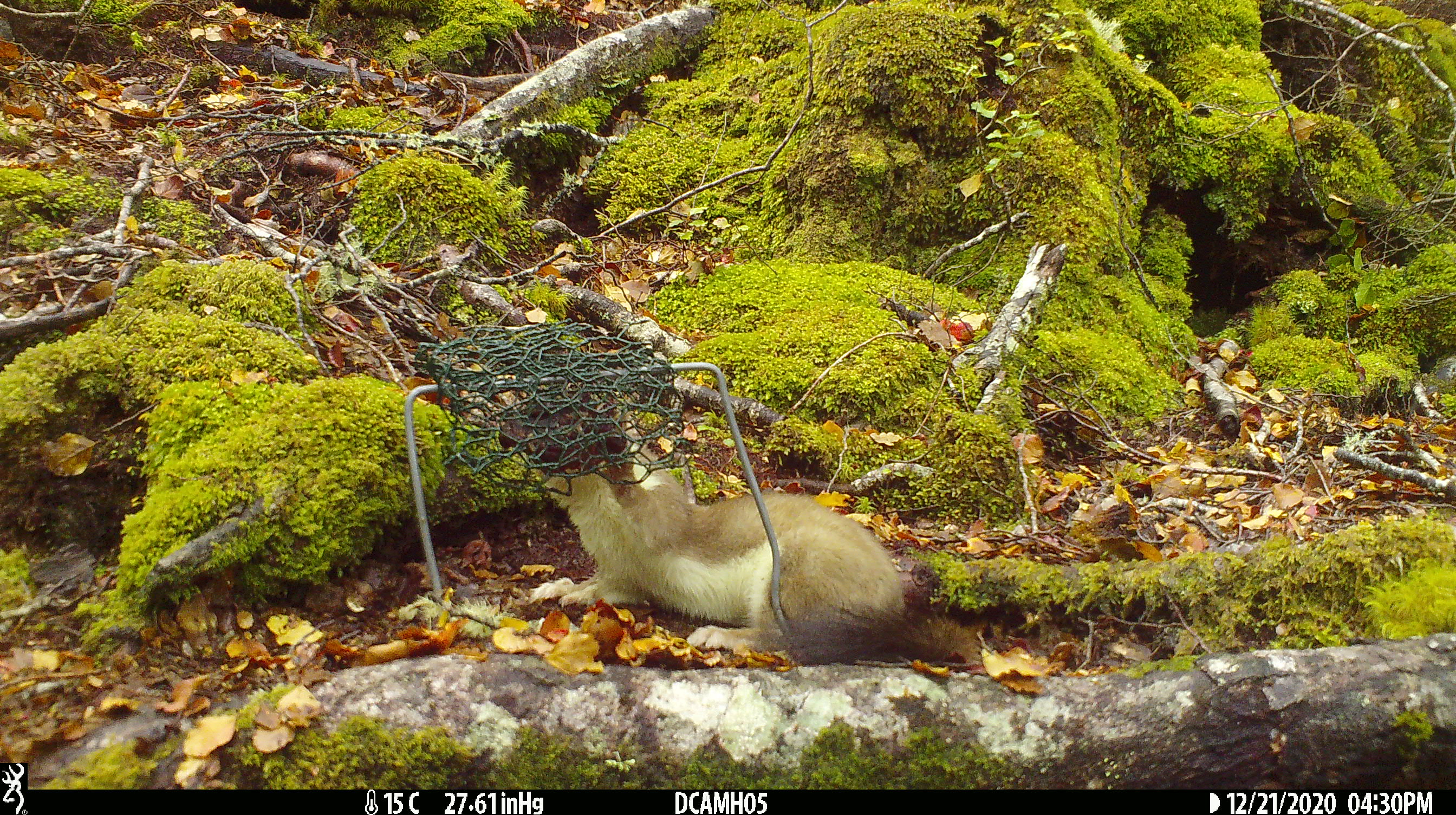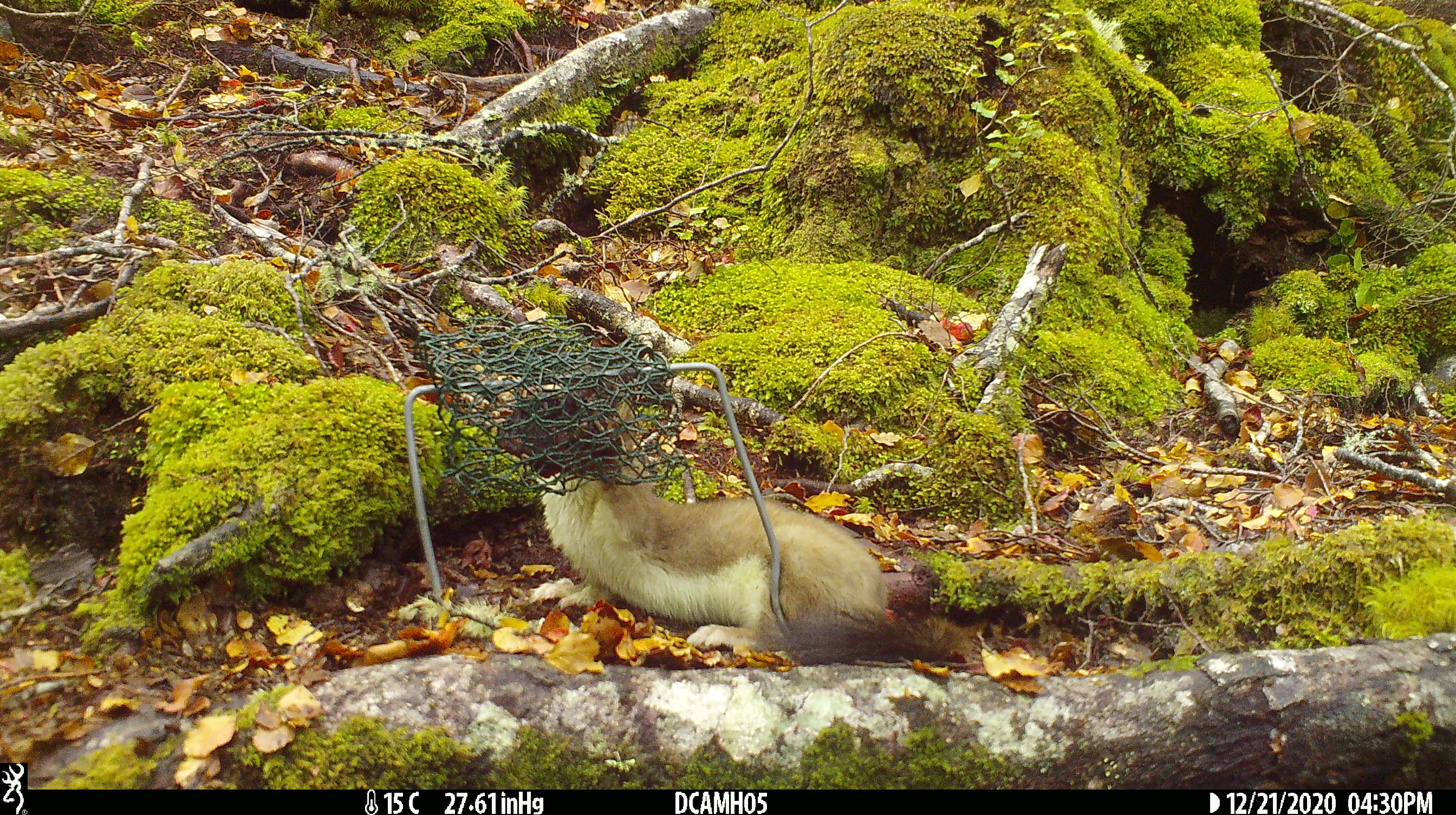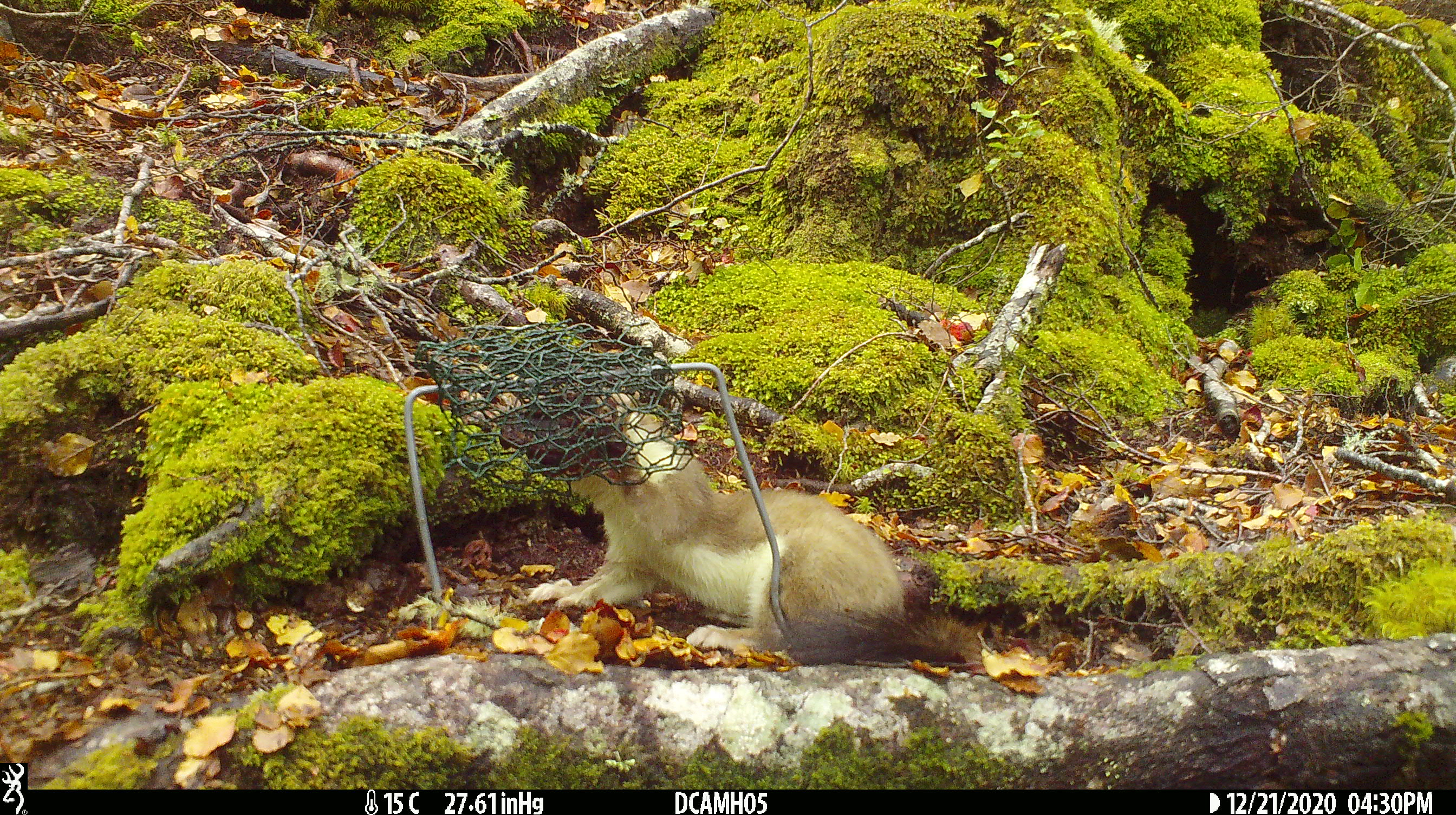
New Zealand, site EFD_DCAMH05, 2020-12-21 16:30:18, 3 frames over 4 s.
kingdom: Animalia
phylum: Chordata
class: Mammalia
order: Carnivora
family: Mustelidae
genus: Mustela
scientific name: Mustela erminea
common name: stoat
Stoat (Mustela erminea).